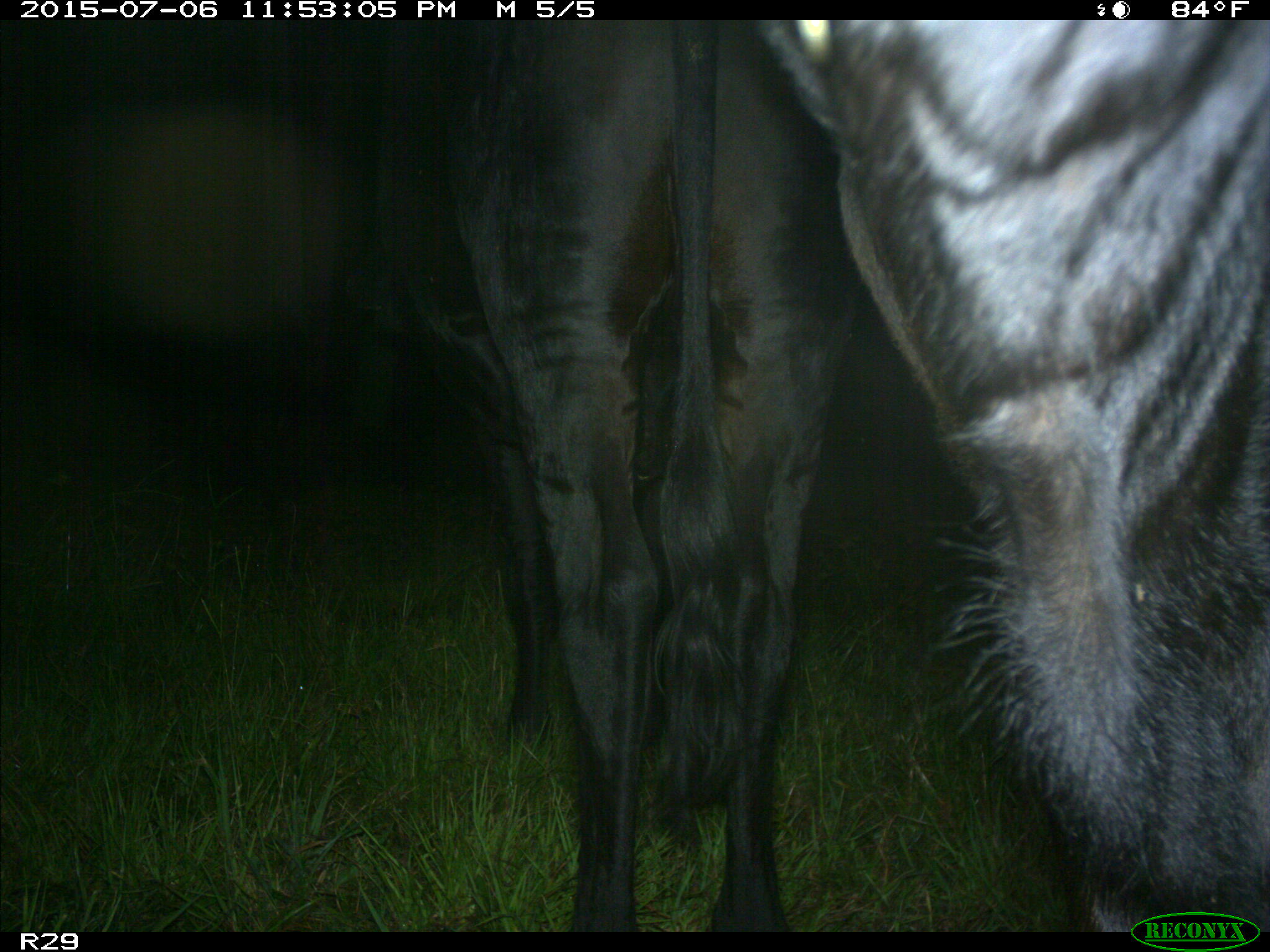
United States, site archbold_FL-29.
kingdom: Animalia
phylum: Chordata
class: Mammalia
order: Artiodactyla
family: Bovidae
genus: Bos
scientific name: Bos taurus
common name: domestic cow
Bos taurus (domestic cow).